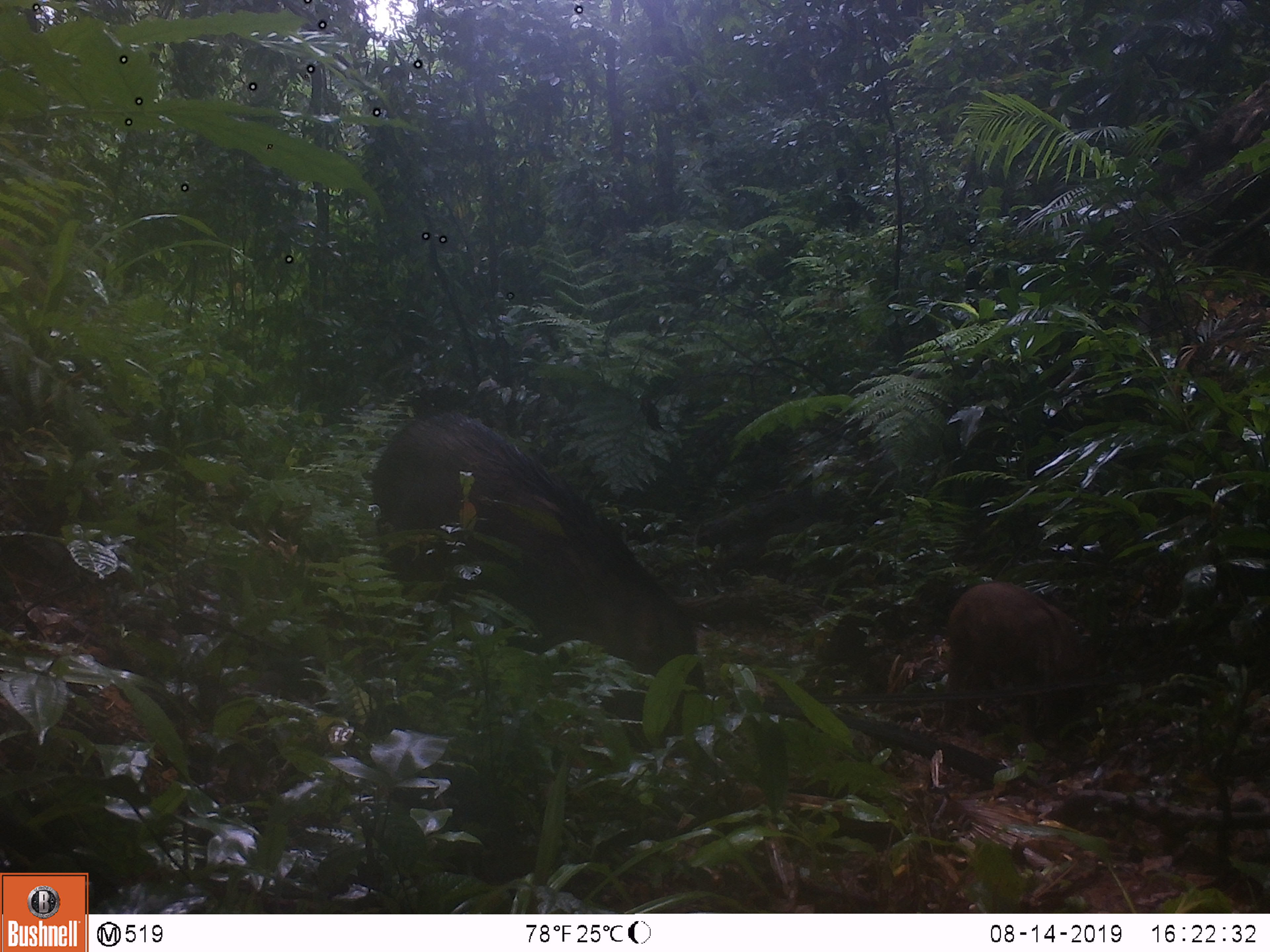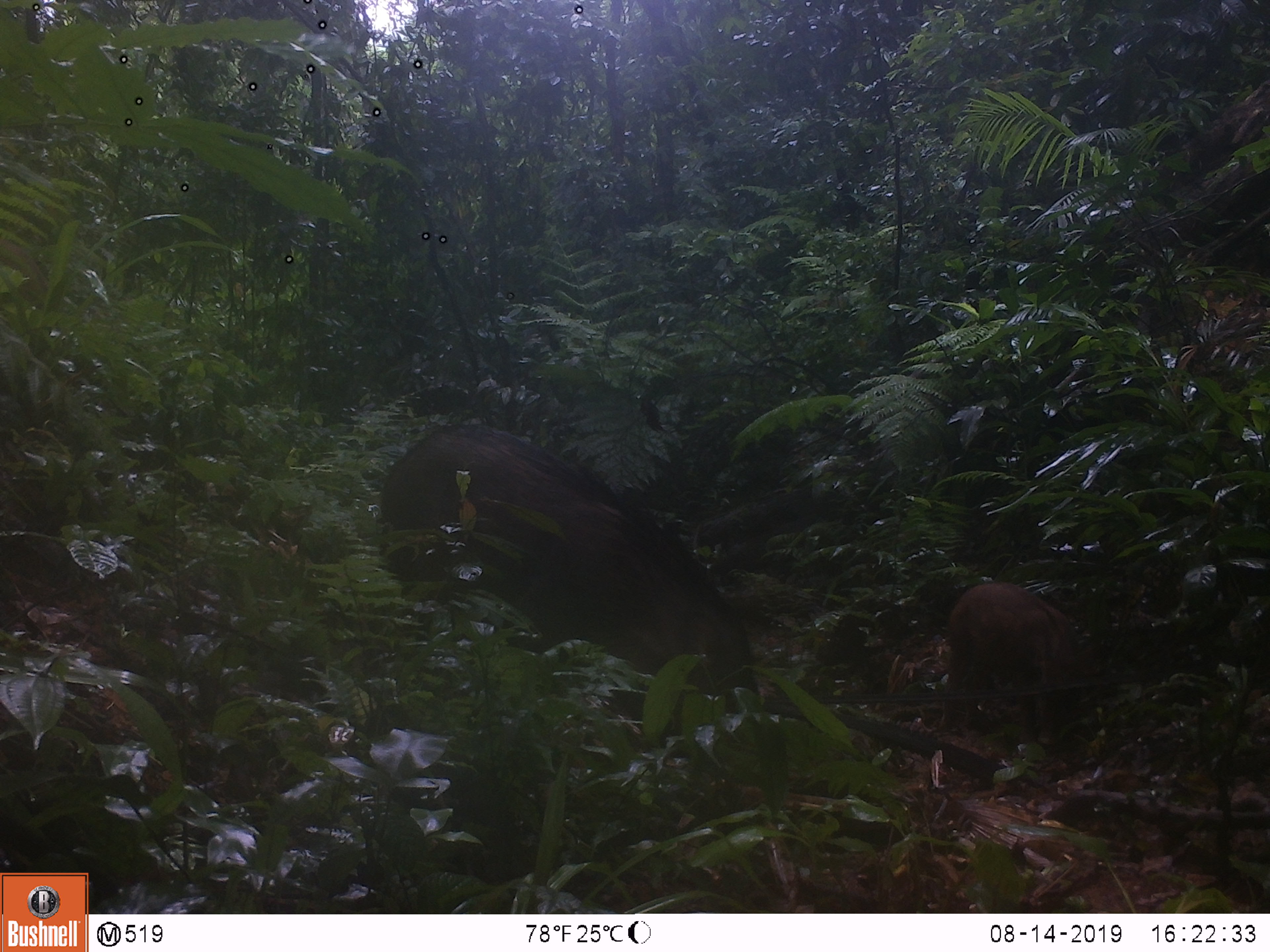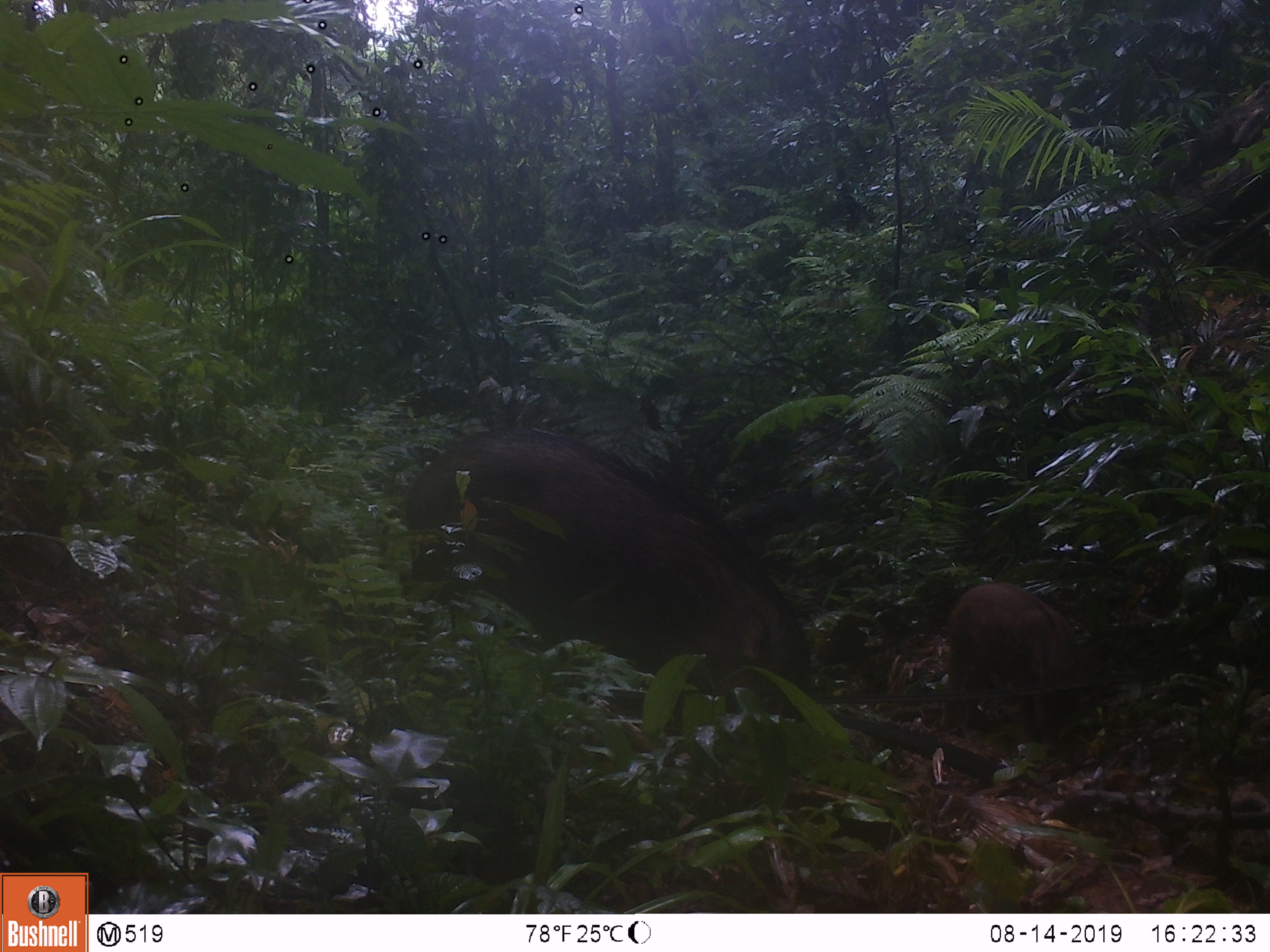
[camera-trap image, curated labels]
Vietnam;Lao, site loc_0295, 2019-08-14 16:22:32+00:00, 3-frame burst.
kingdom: Animalia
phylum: Chordata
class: Mammalia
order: Artiodactyla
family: Suidae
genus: Sus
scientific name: Sus scrofa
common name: eurasian wild pig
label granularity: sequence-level